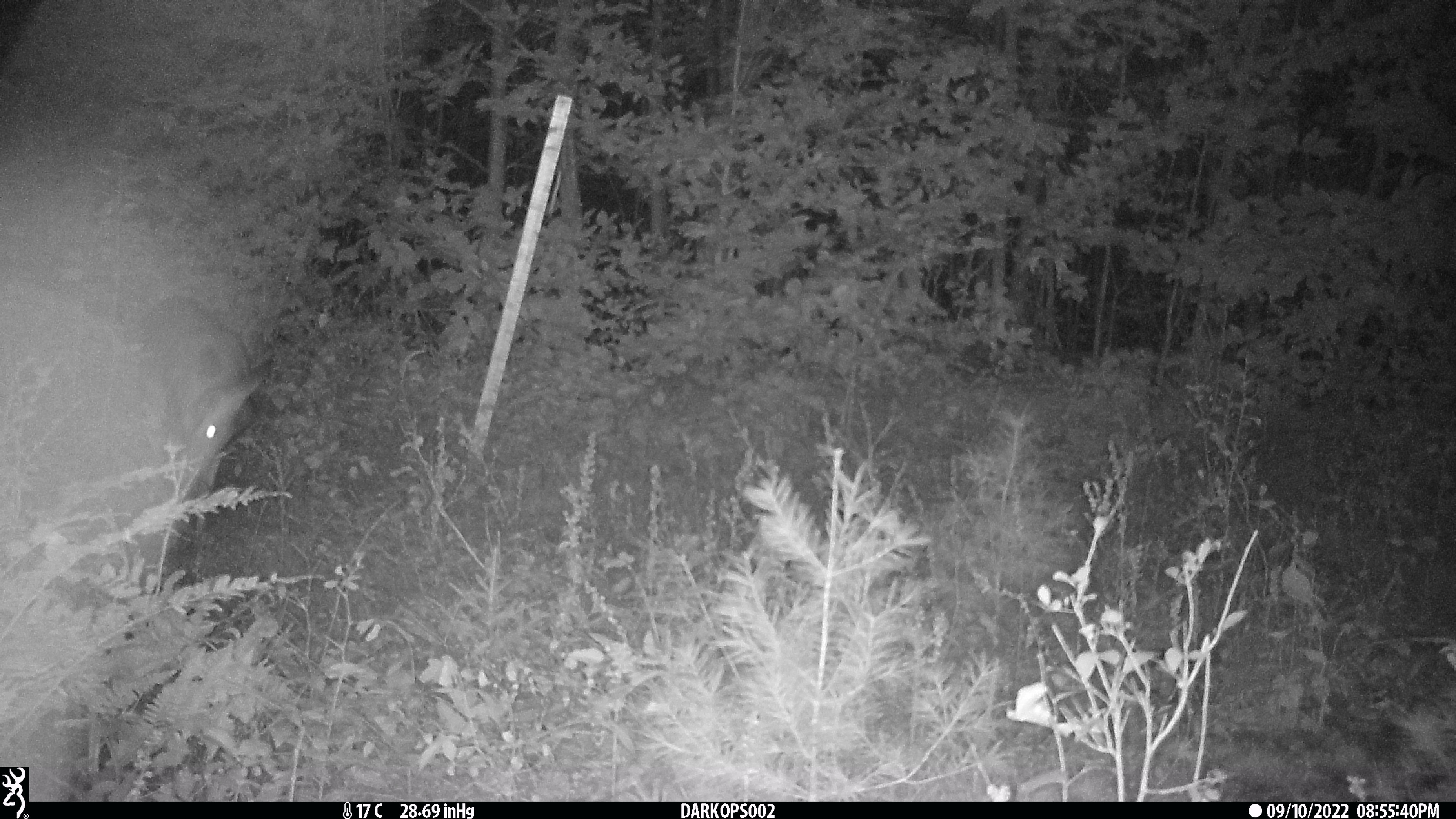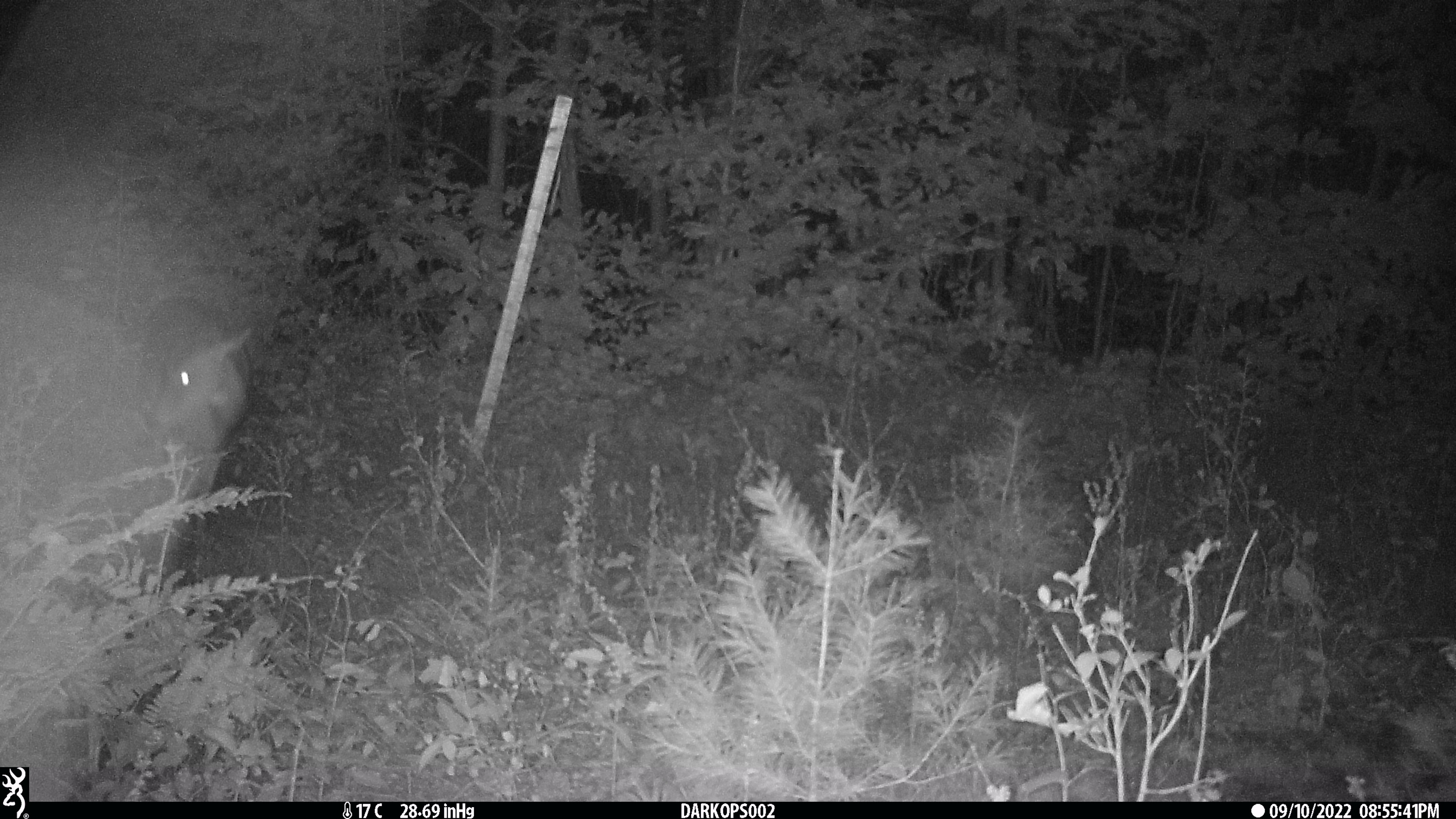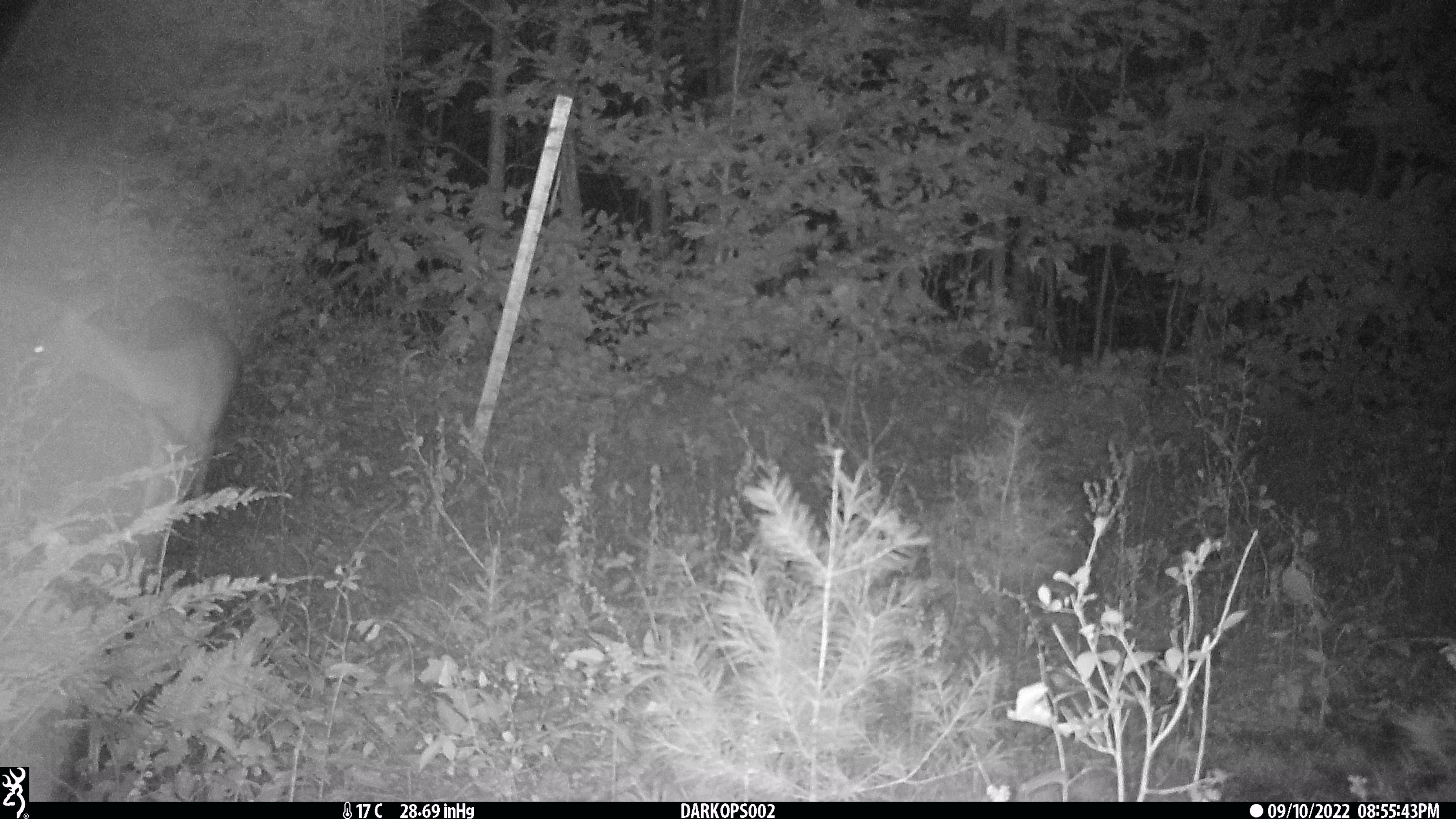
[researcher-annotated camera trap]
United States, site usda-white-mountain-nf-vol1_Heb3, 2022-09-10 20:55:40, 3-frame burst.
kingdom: Animalia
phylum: Chordata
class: Mammalia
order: Artiodactyla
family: Cervidae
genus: Odocoileus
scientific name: Odocoileus virginianus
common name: white-tailed deer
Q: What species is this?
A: White-tailed deer (Odocoileus virginianus).